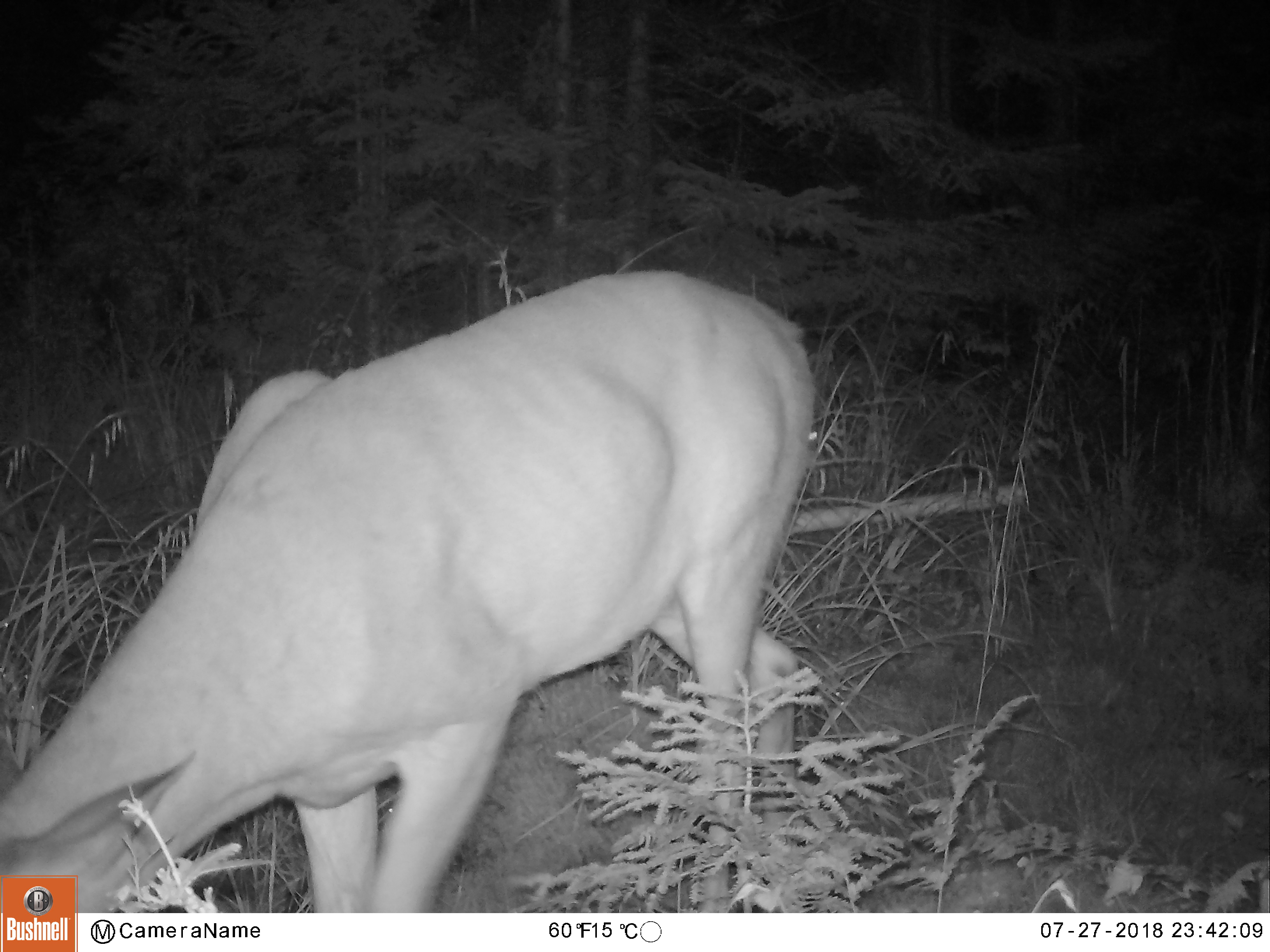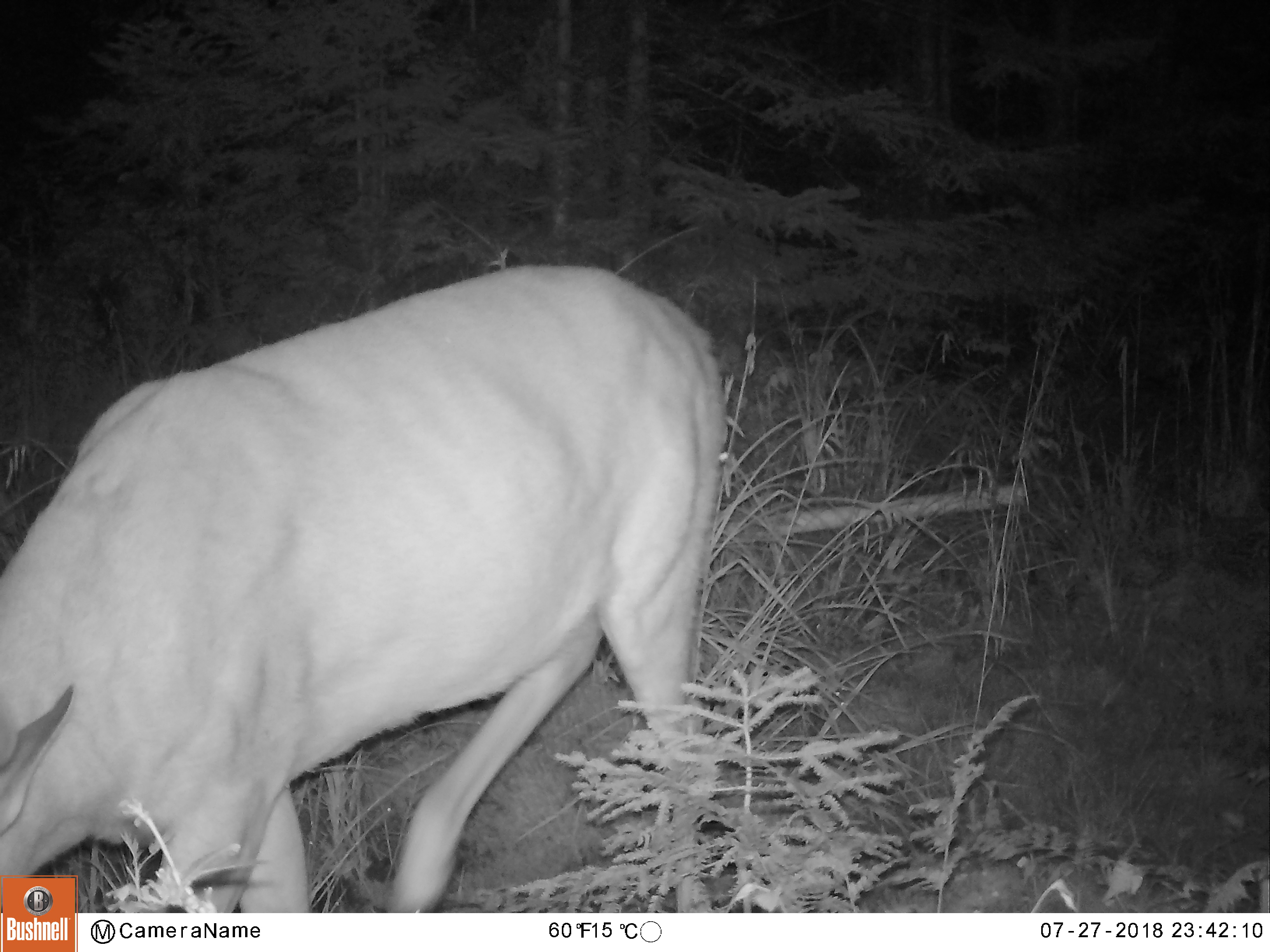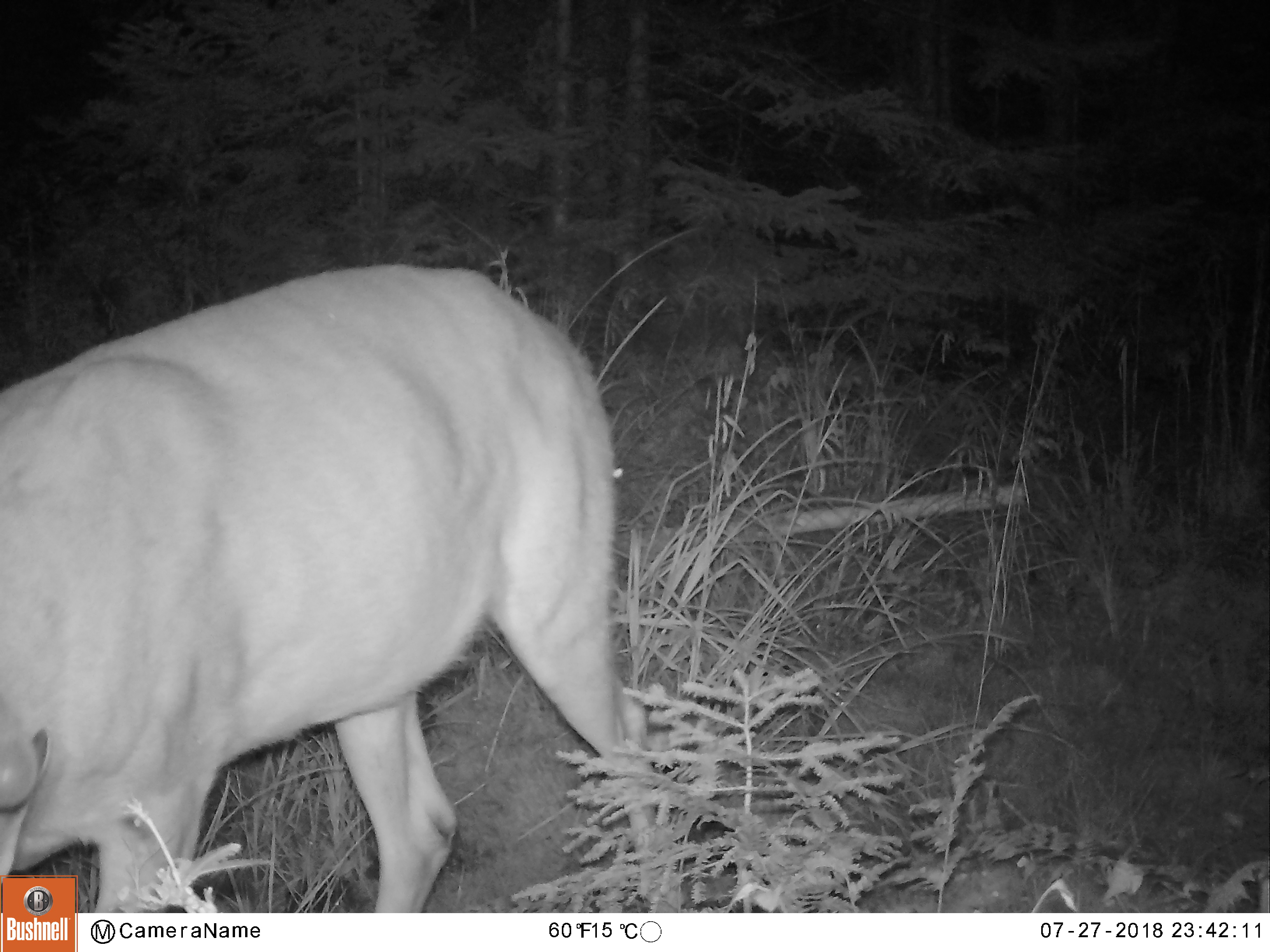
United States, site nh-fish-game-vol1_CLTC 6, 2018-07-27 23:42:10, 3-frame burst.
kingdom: Animalia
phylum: Chordata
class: Mammalia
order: Artiodactyla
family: Cervidae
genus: Odocoileus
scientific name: Odocoileus virginianus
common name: white-tailed deer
White-tailed deer (Odocoileus virginianus).